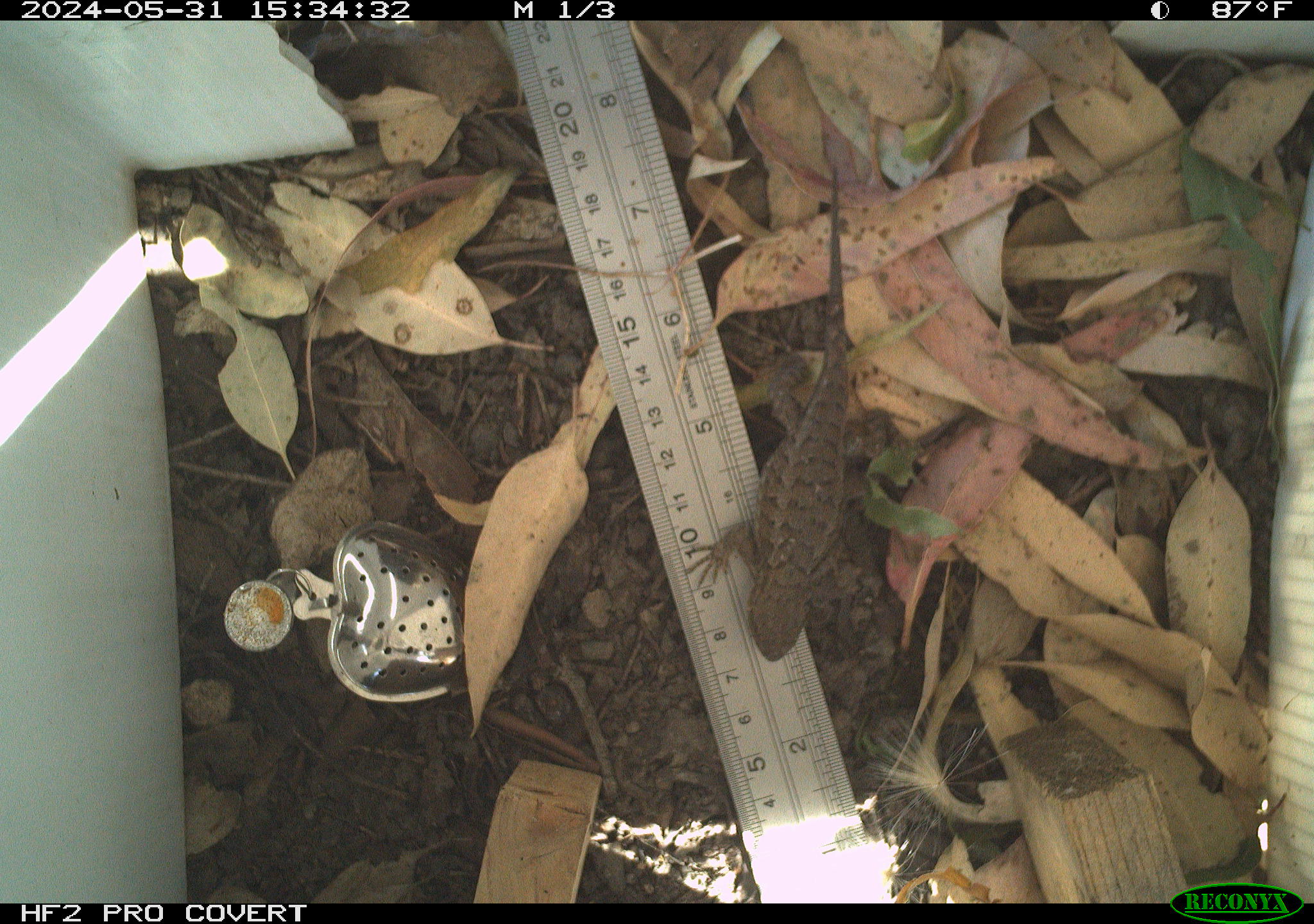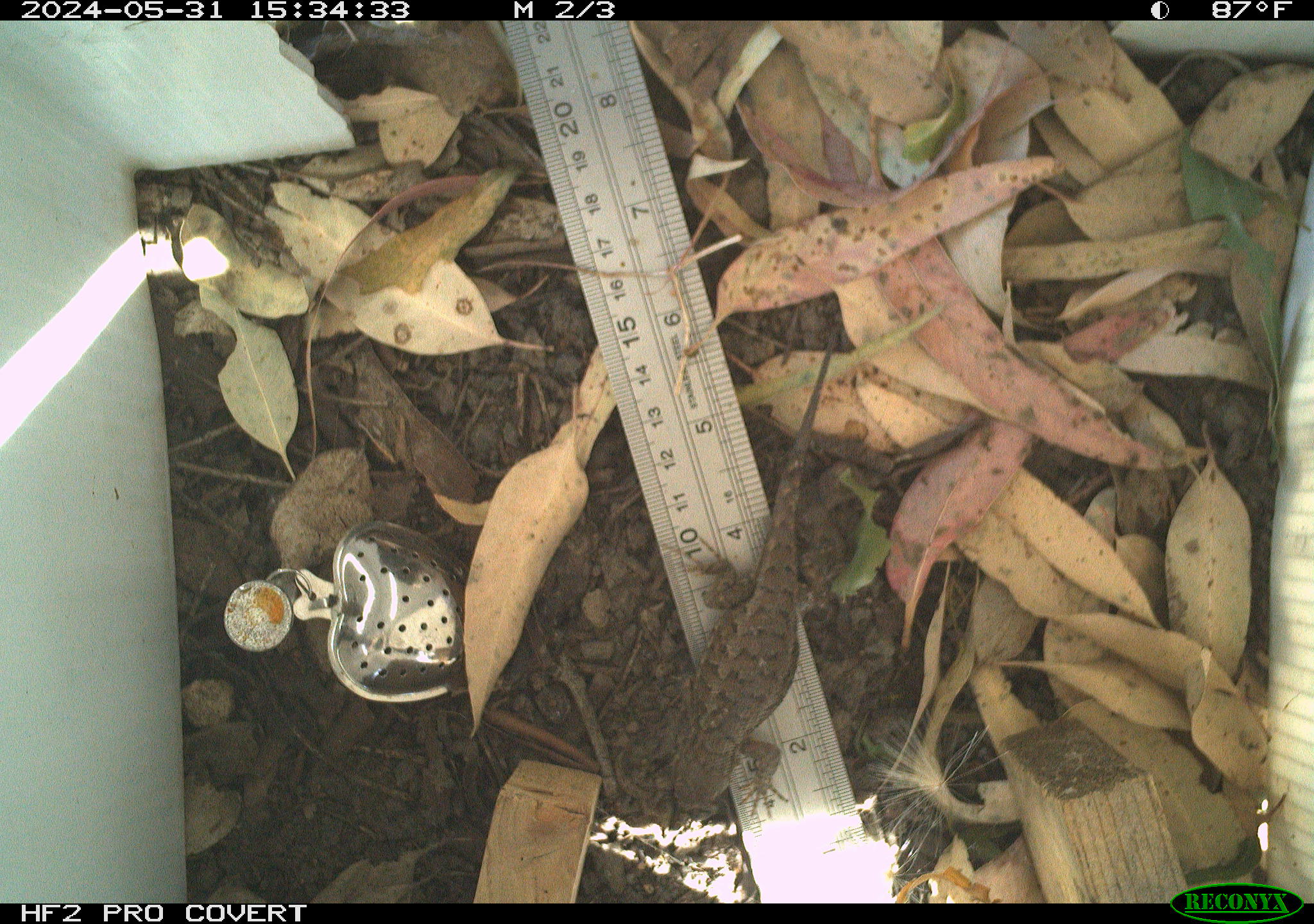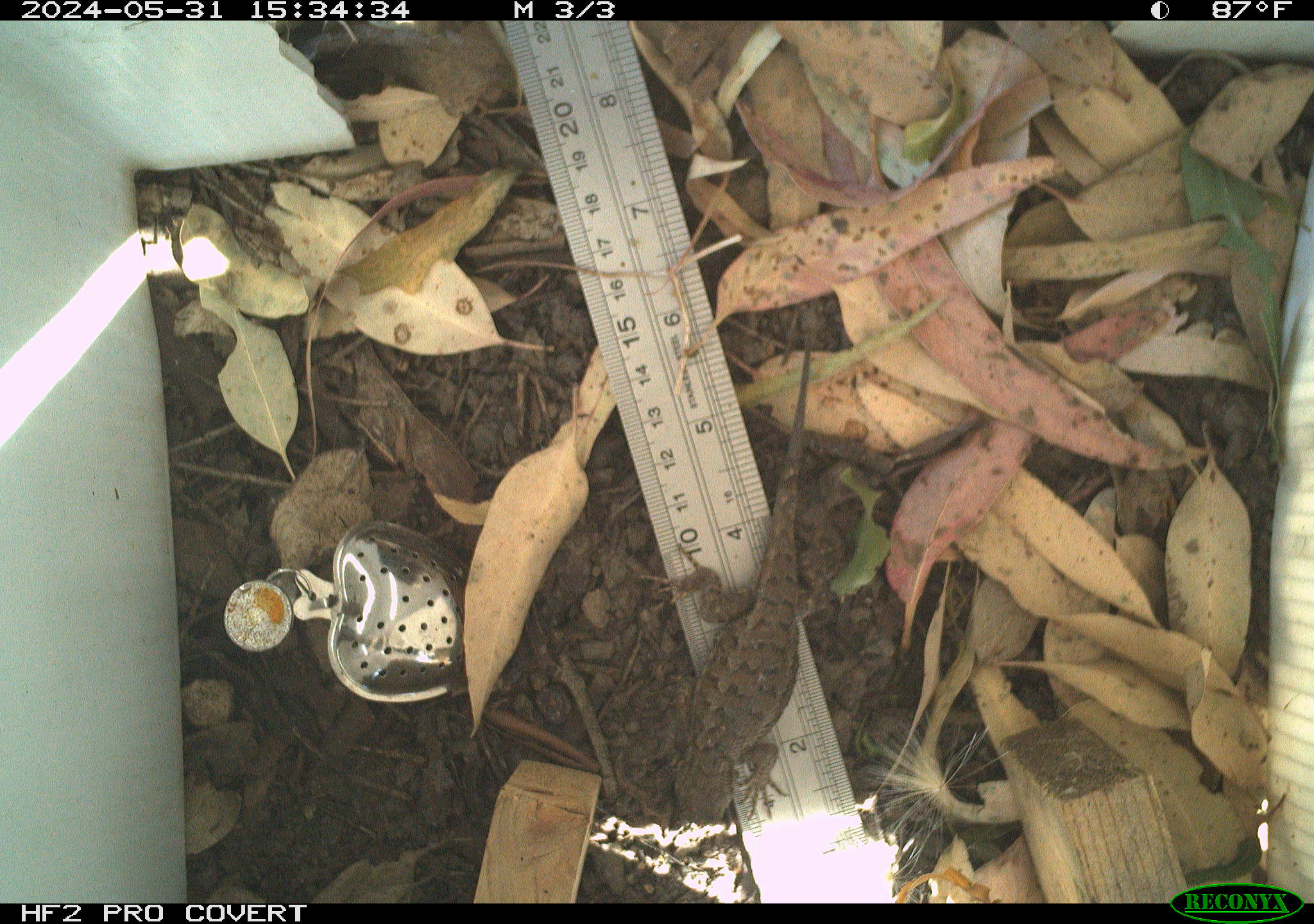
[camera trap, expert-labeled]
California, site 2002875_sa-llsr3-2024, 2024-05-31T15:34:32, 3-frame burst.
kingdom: Animalia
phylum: Chordata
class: Reptilia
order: Squamata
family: Phrynosomatidae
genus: Sceloporus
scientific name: Sceloporus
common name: spiny lizards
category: sceloporus species